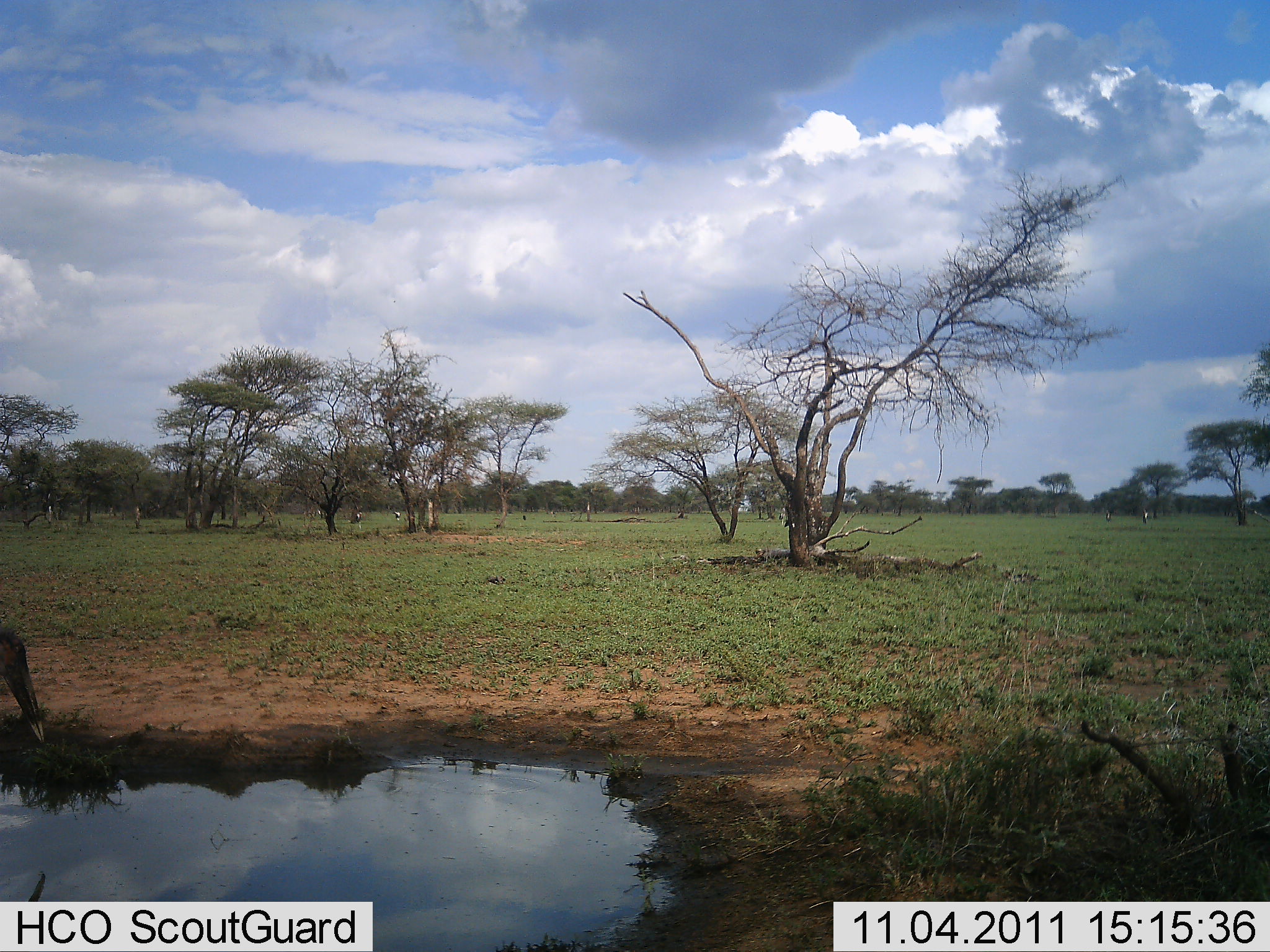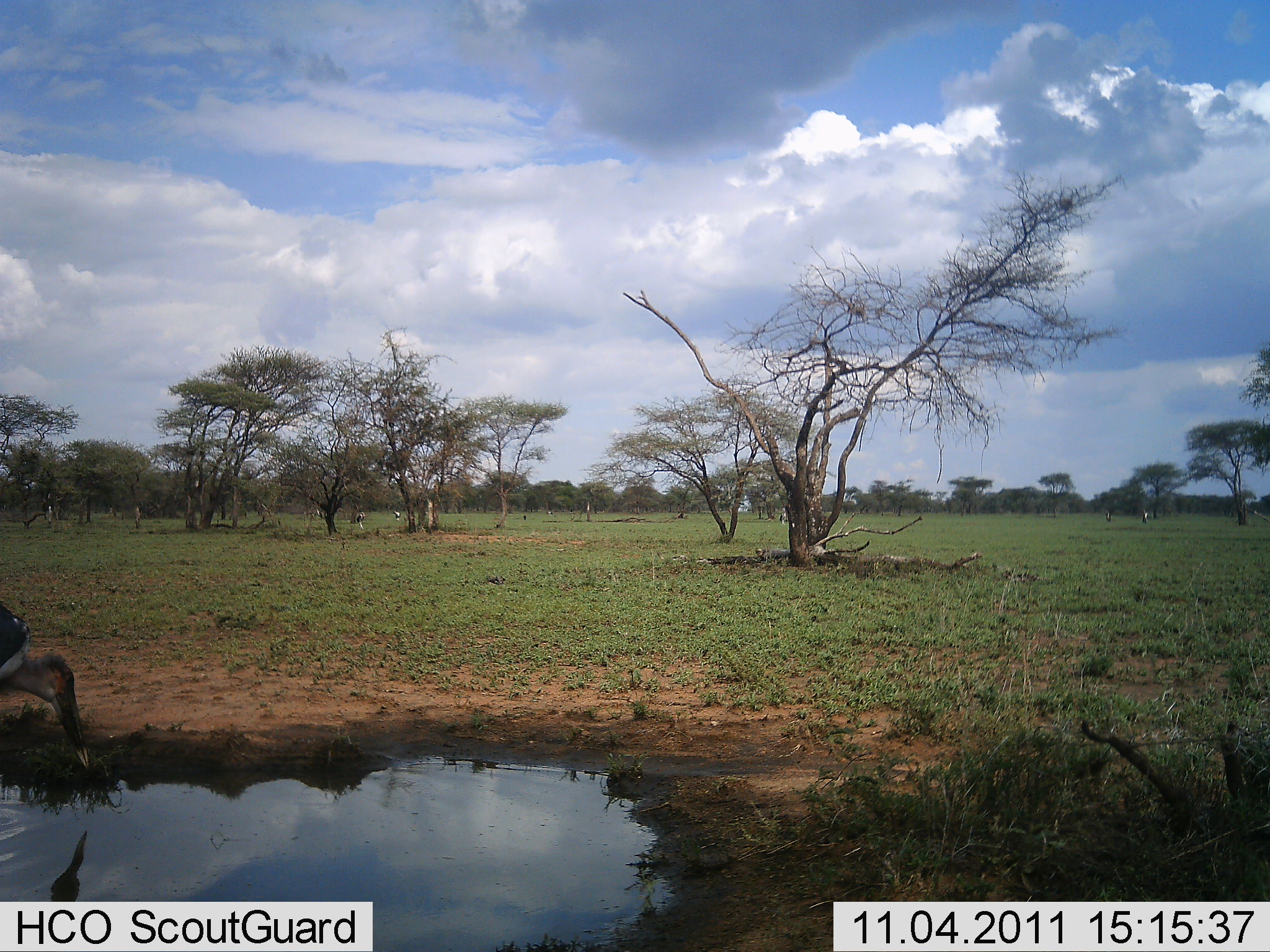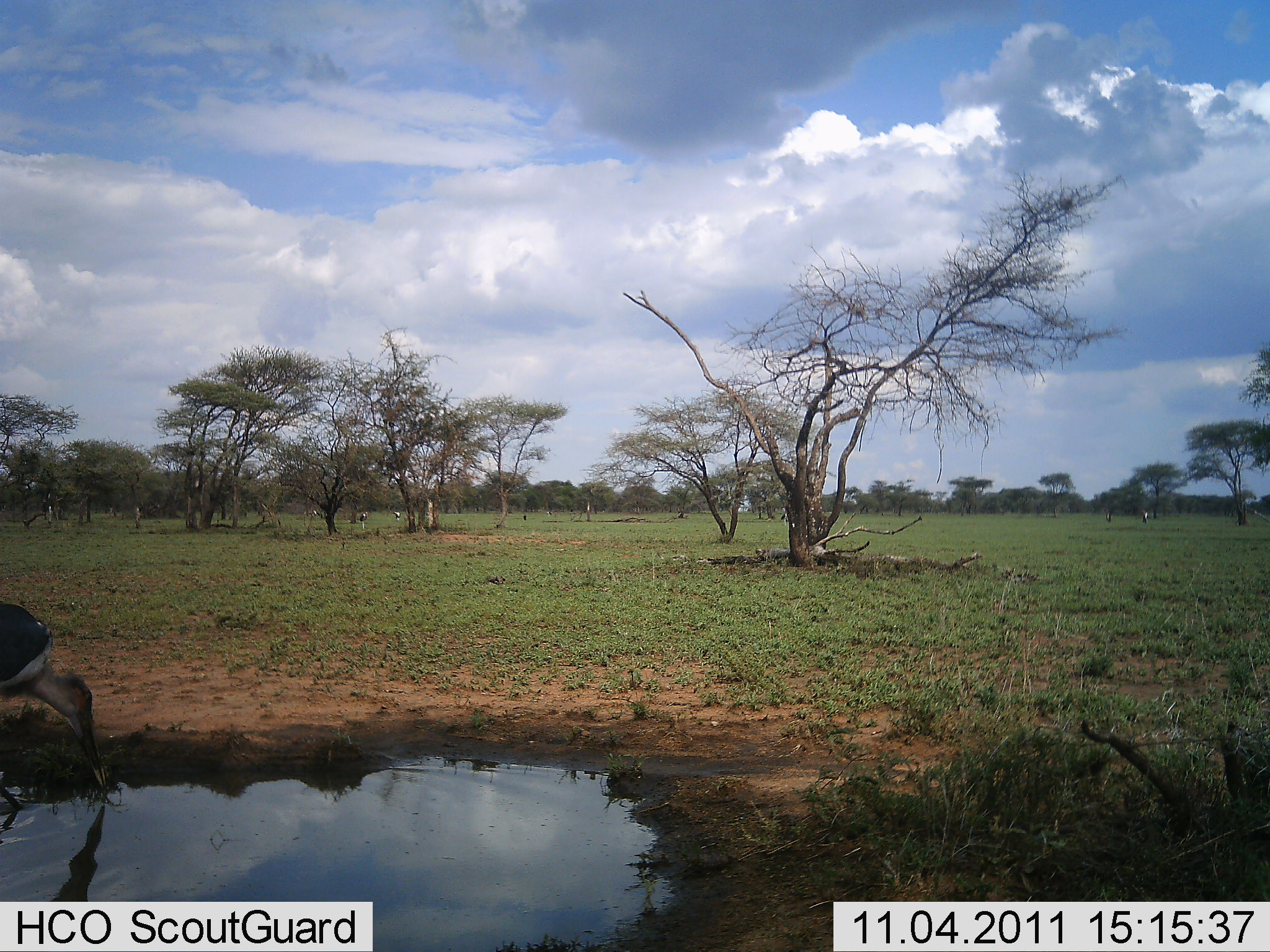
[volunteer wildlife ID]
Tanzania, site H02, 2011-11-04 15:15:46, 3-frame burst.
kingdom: Animalia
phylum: Chordata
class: Aves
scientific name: Aves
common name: bird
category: otherbird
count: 1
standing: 18%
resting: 0%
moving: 45%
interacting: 0%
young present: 0%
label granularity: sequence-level